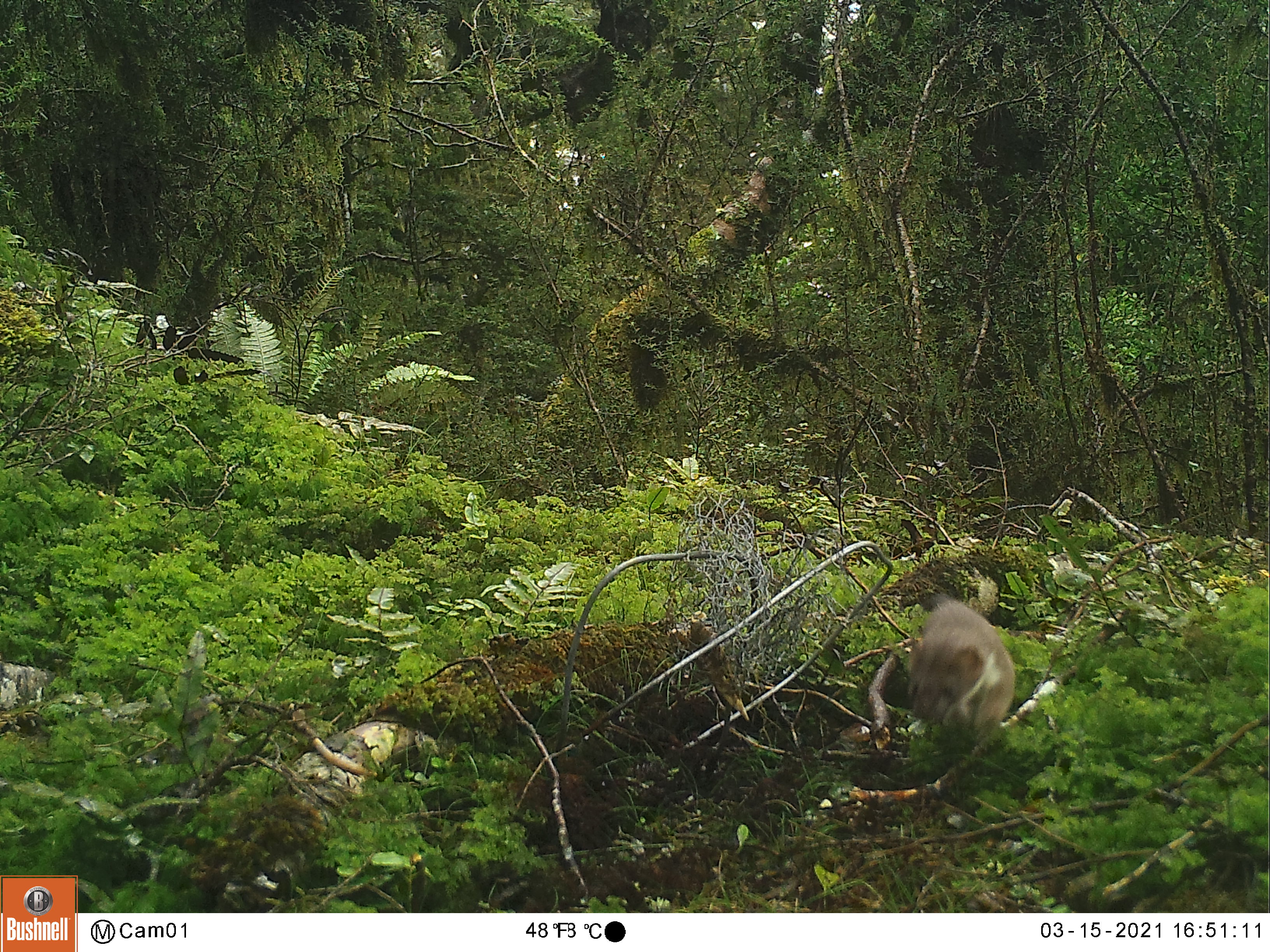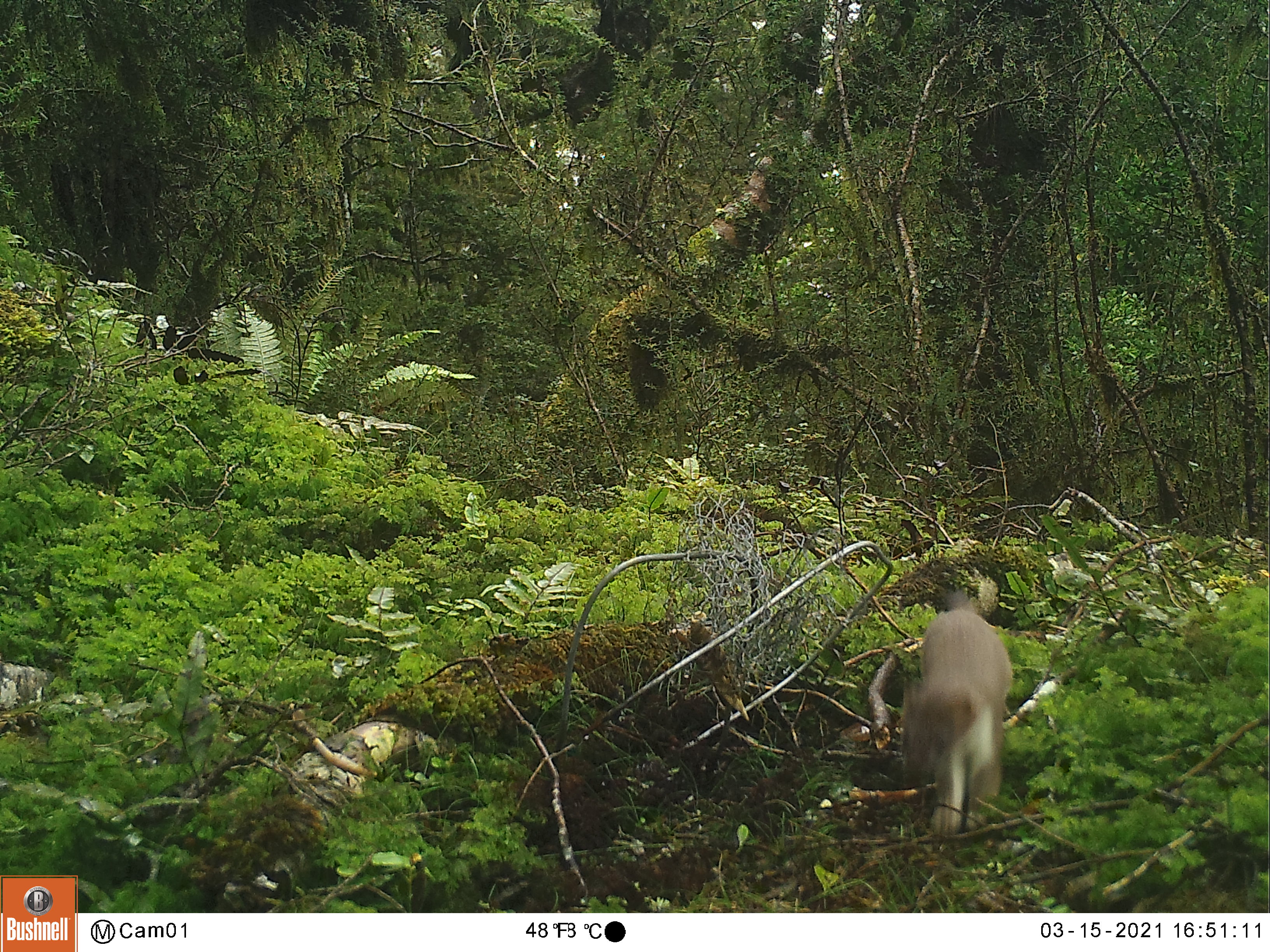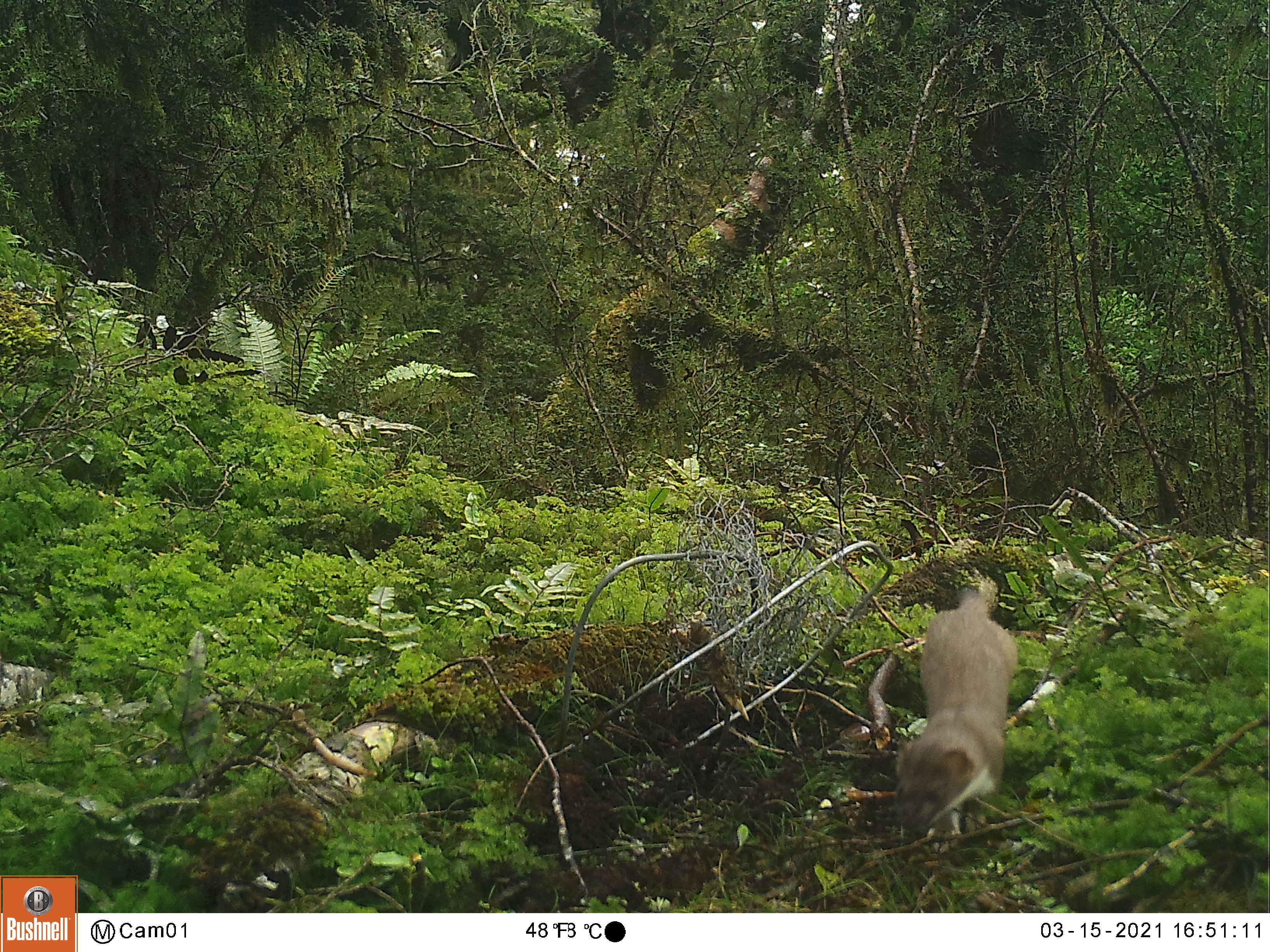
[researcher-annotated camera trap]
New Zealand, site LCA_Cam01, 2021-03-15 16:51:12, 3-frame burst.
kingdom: Animalia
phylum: Chordata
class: Mammalia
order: Carnivora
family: Mustelidae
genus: Mustela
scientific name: Mustela erminea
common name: stoat